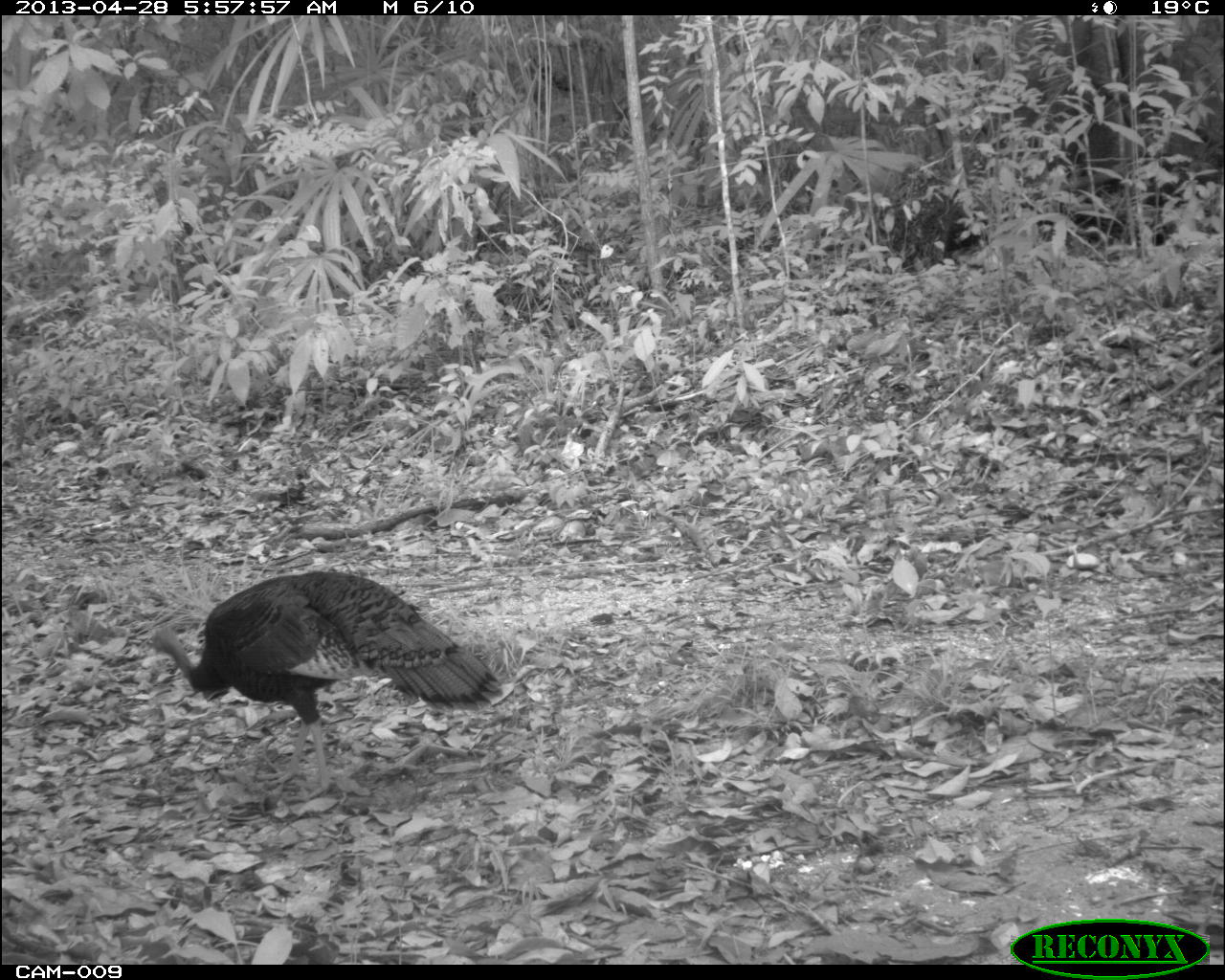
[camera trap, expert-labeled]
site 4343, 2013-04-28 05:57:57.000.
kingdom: Animalia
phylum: Chordata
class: Aves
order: Galliformes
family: Phasianidae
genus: Meleagris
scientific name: Meleagris ocellata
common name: ocellated turkey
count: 1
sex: female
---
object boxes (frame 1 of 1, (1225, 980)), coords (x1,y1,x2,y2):
meleagris ocellata: (144,567,505,803)